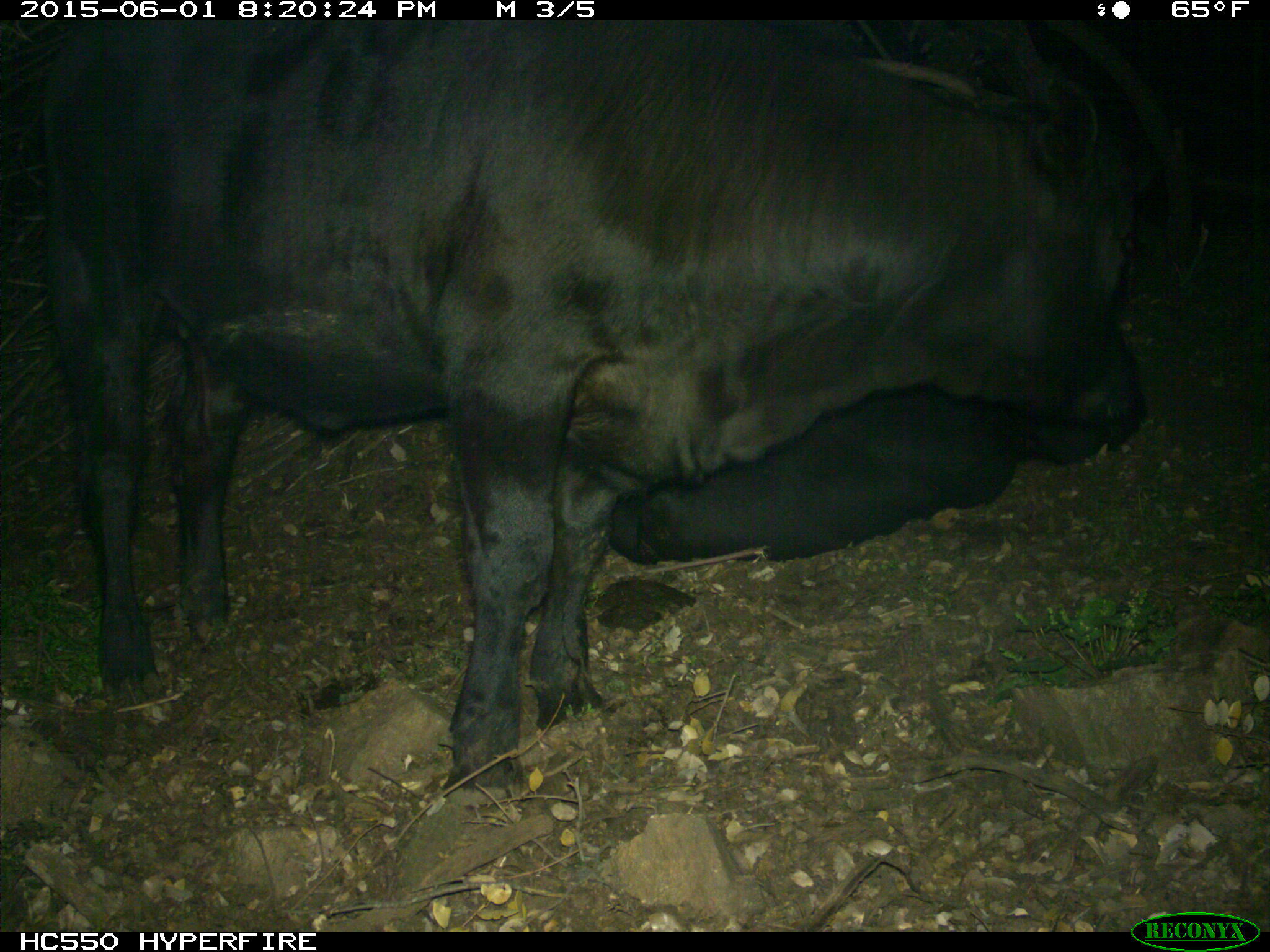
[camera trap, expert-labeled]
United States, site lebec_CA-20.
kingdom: Animalia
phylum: Chordata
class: Mammalia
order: Artiodactyla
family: Bovidae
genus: Bos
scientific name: Bos taurus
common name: domestic cow